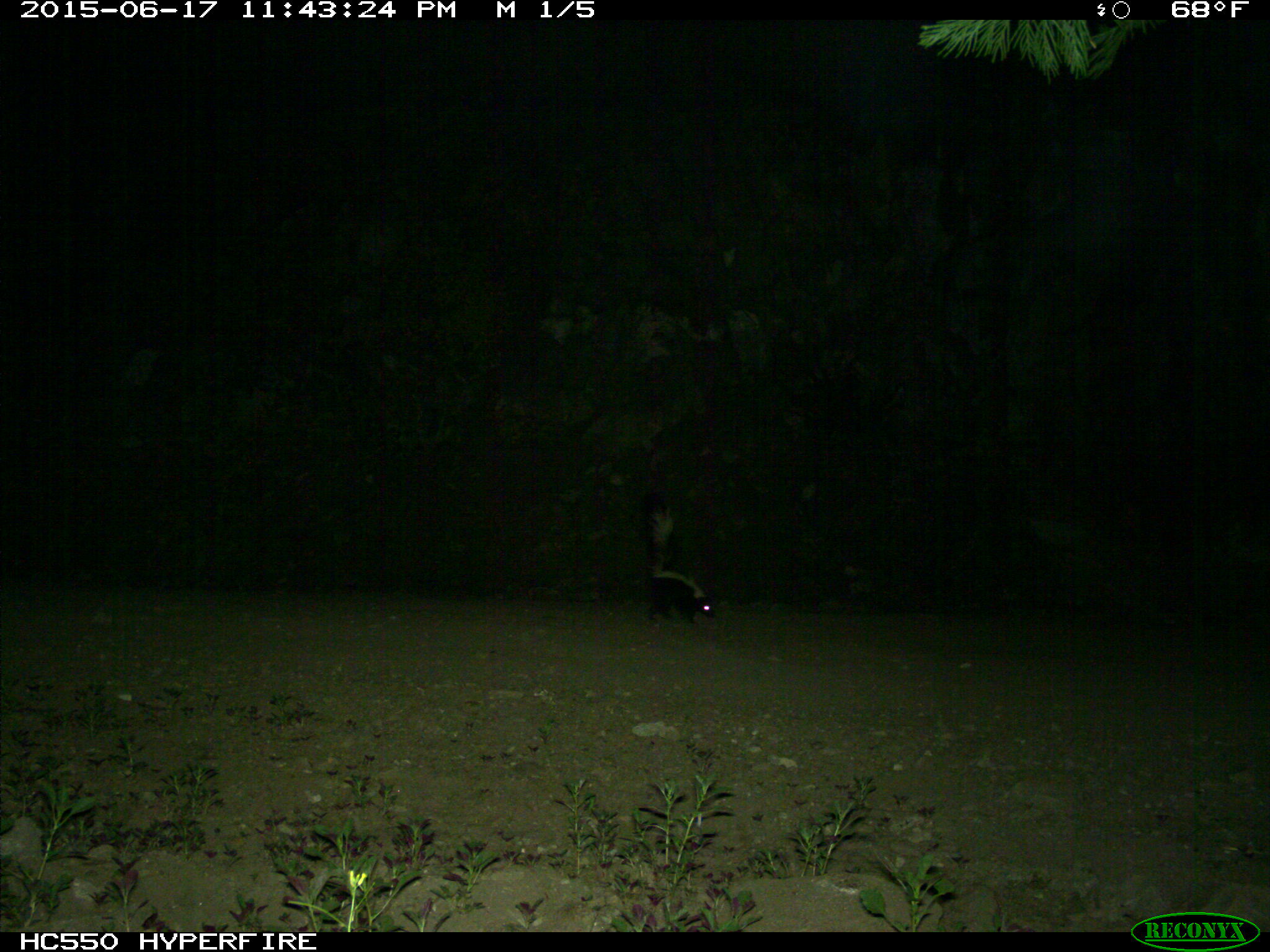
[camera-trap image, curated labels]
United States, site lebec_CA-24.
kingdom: Animalia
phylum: Chordata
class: Mammalia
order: Carnivora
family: Mephitidae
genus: Mephitis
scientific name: Mephitis mephitis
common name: striped skunk